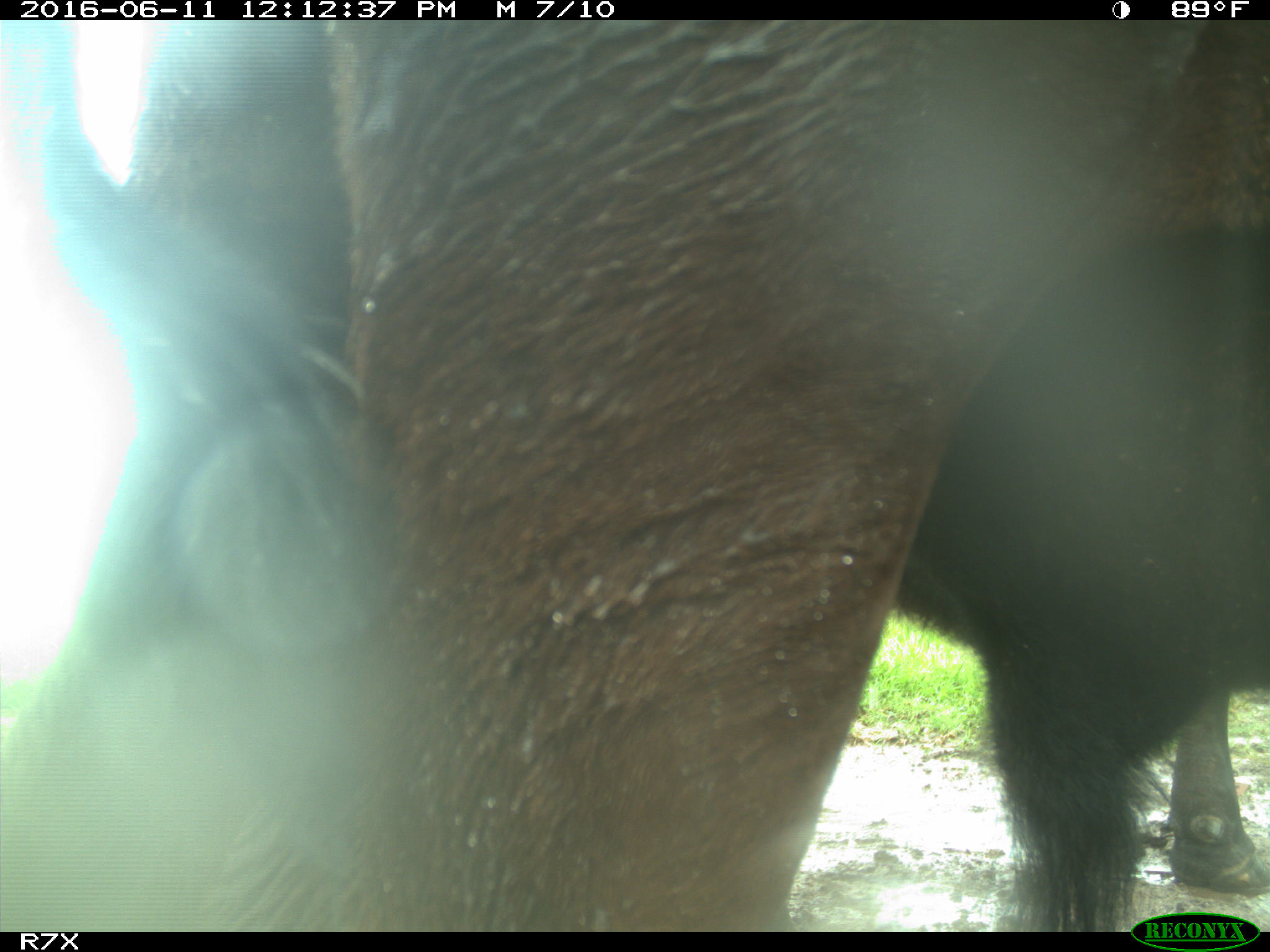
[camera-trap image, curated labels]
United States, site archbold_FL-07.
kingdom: Animalia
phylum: Chordata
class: Mammalia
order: Artiodactyla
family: Bovidae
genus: Bos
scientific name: Bos taurus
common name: domestic cow